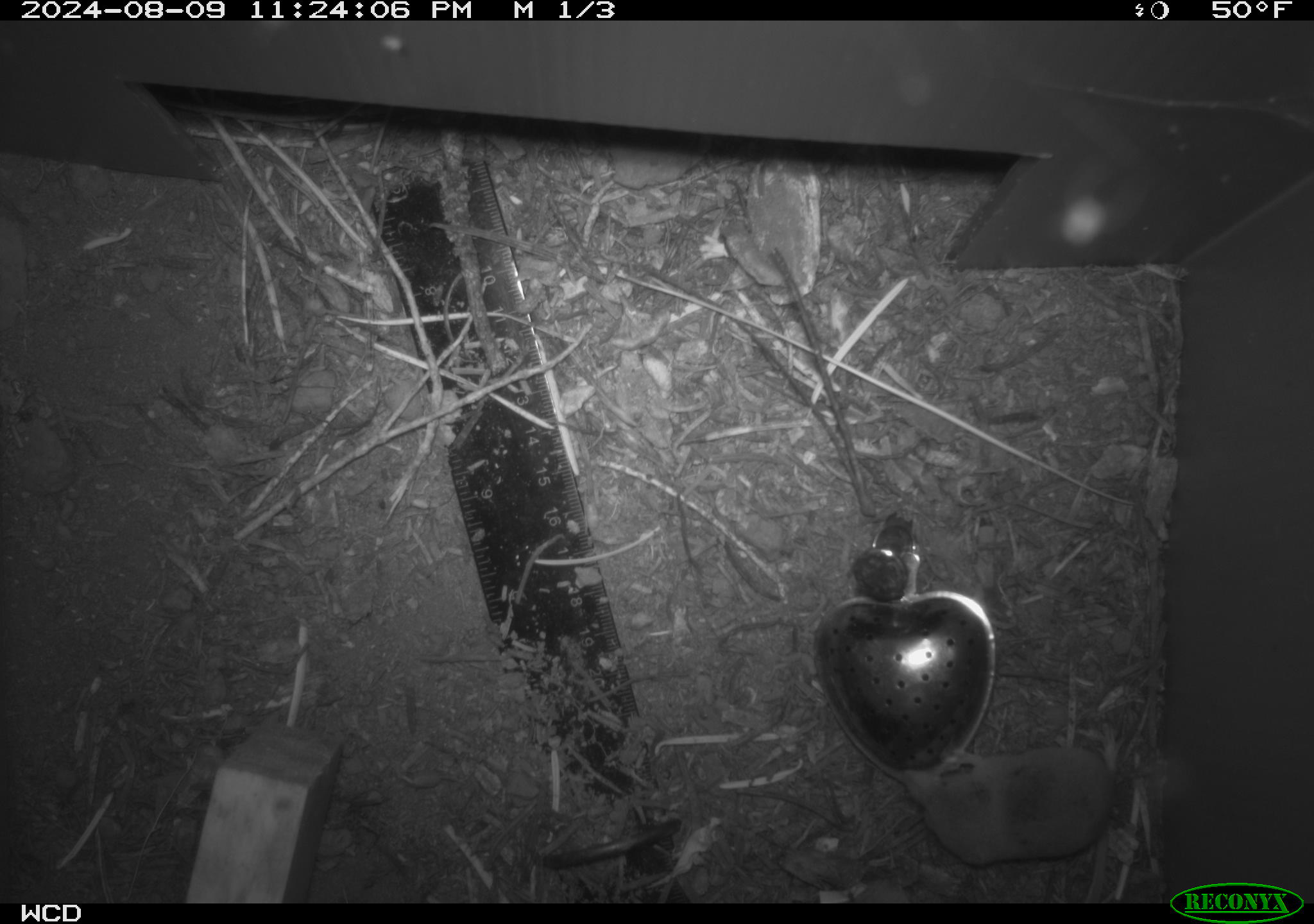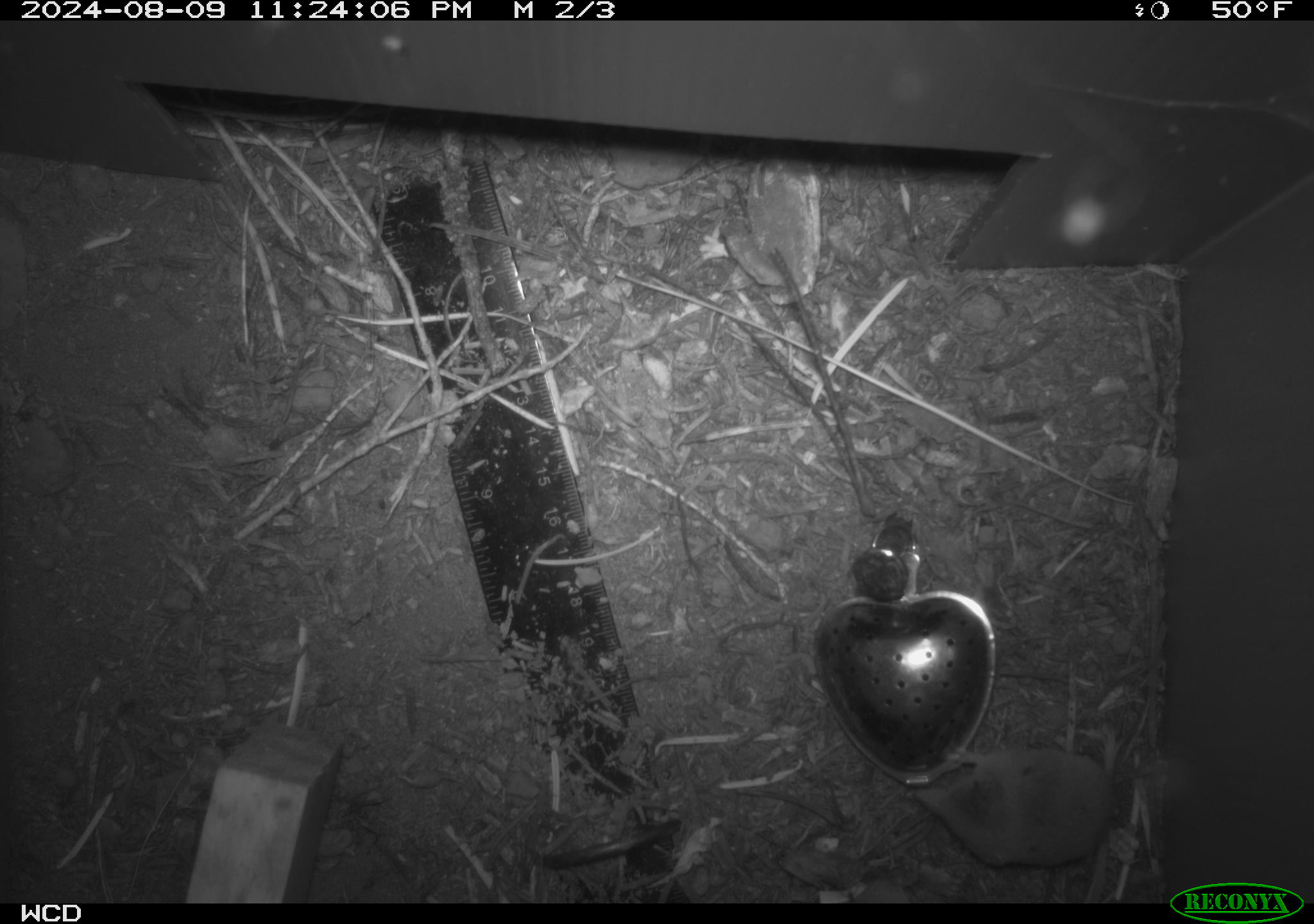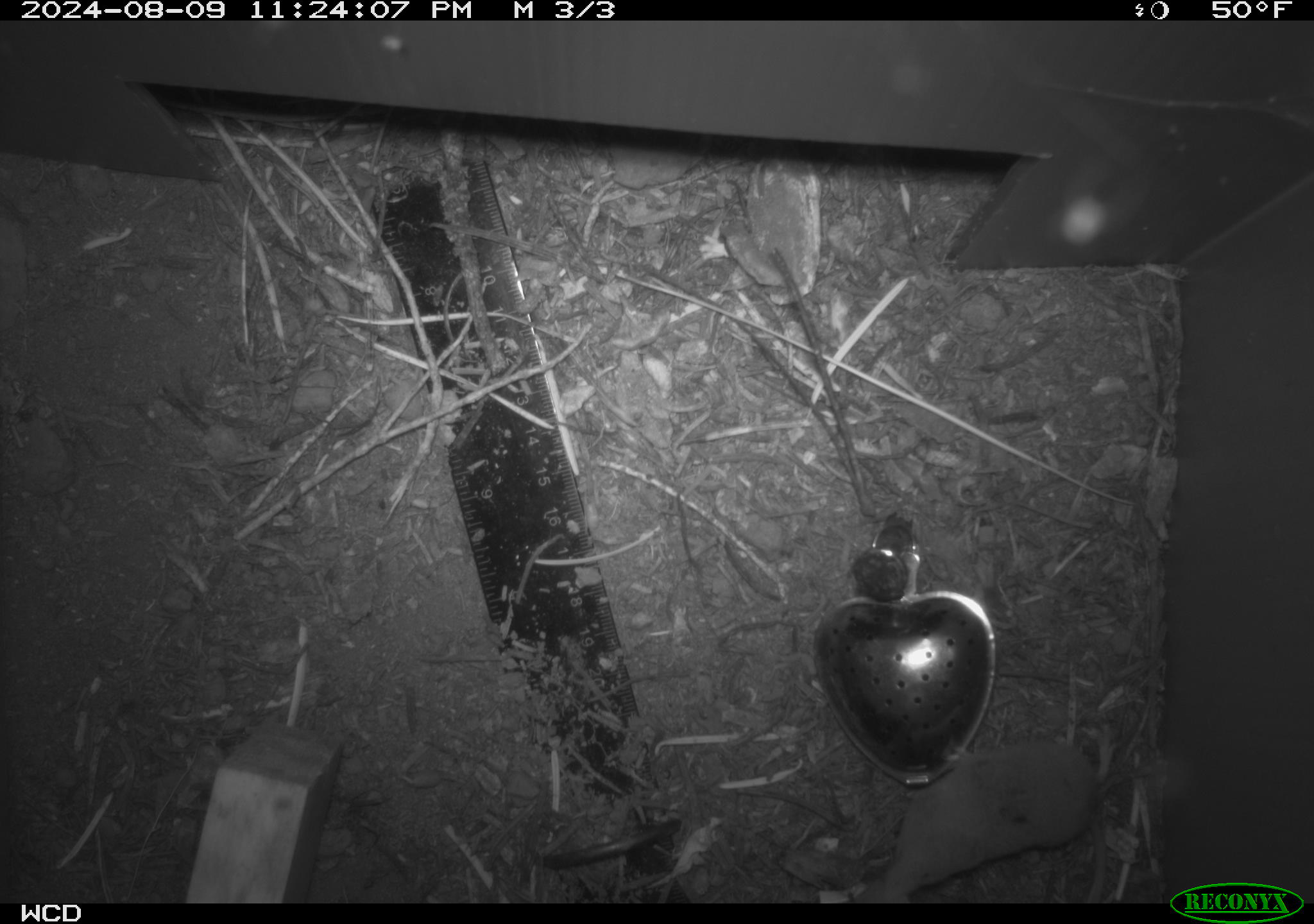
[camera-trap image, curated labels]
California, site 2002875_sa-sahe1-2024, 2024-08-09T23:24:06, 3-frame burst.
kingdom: Animalia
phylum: Chordata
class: Mammalia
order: Eulipotyphla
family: Soricidae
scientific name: Soricidae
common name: shrews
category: soricidae family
Soricidae family (shrews) (Soricidae).